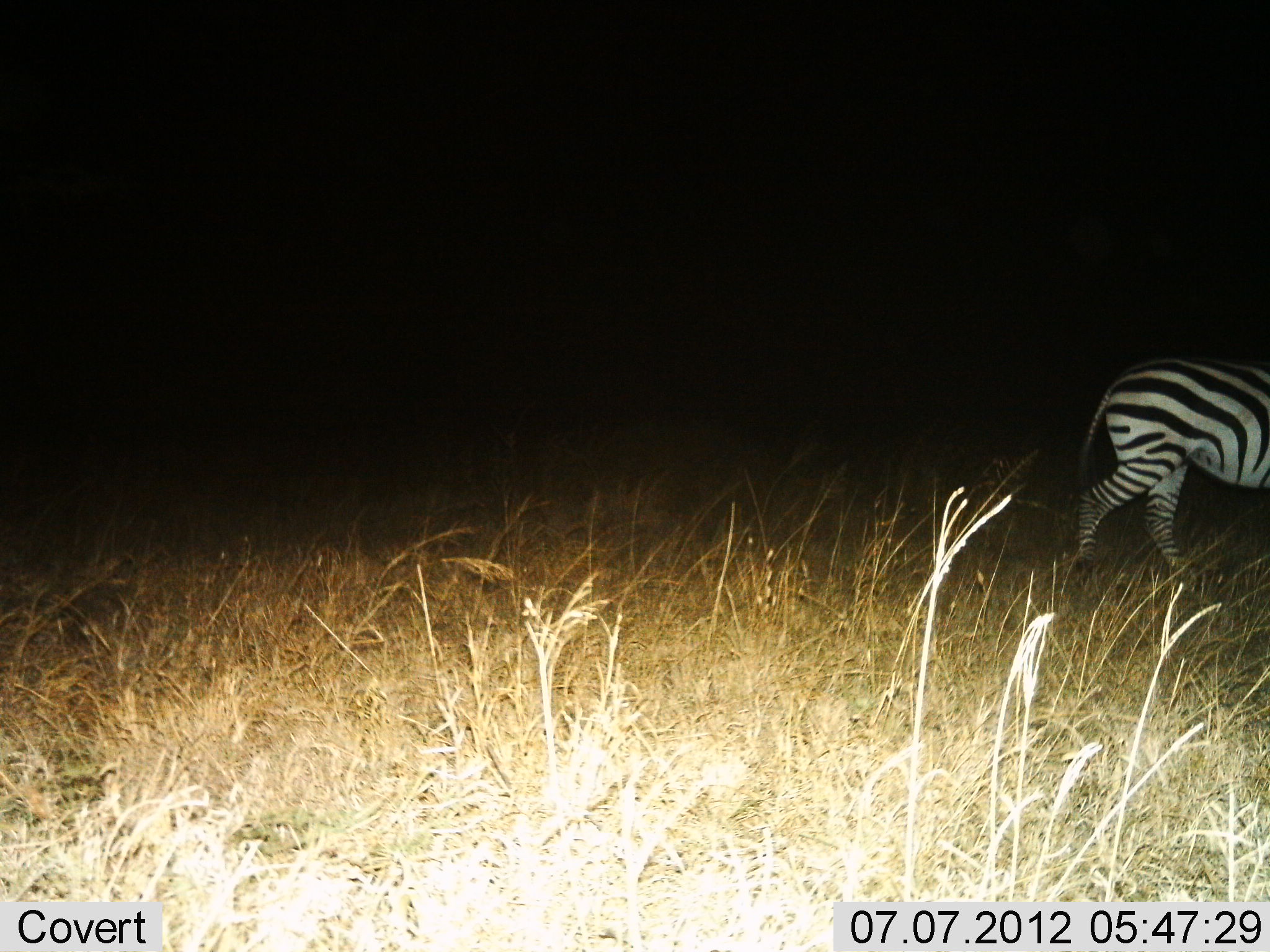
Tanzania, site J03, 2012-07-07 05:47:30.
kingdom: Animalia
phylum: Chordata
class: Mammalia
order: Perissodactyla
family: Equidae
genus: Equus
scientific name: Equus quagga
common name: plains zebra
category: zebra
Zebra (plains zebra) (Equus quagga), count 1. Behavior (volunteer vote fractions): standing 20%, resting 0%, moving 80%, interacting 0%. Young present (vote fraction): 0%. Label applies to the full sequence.